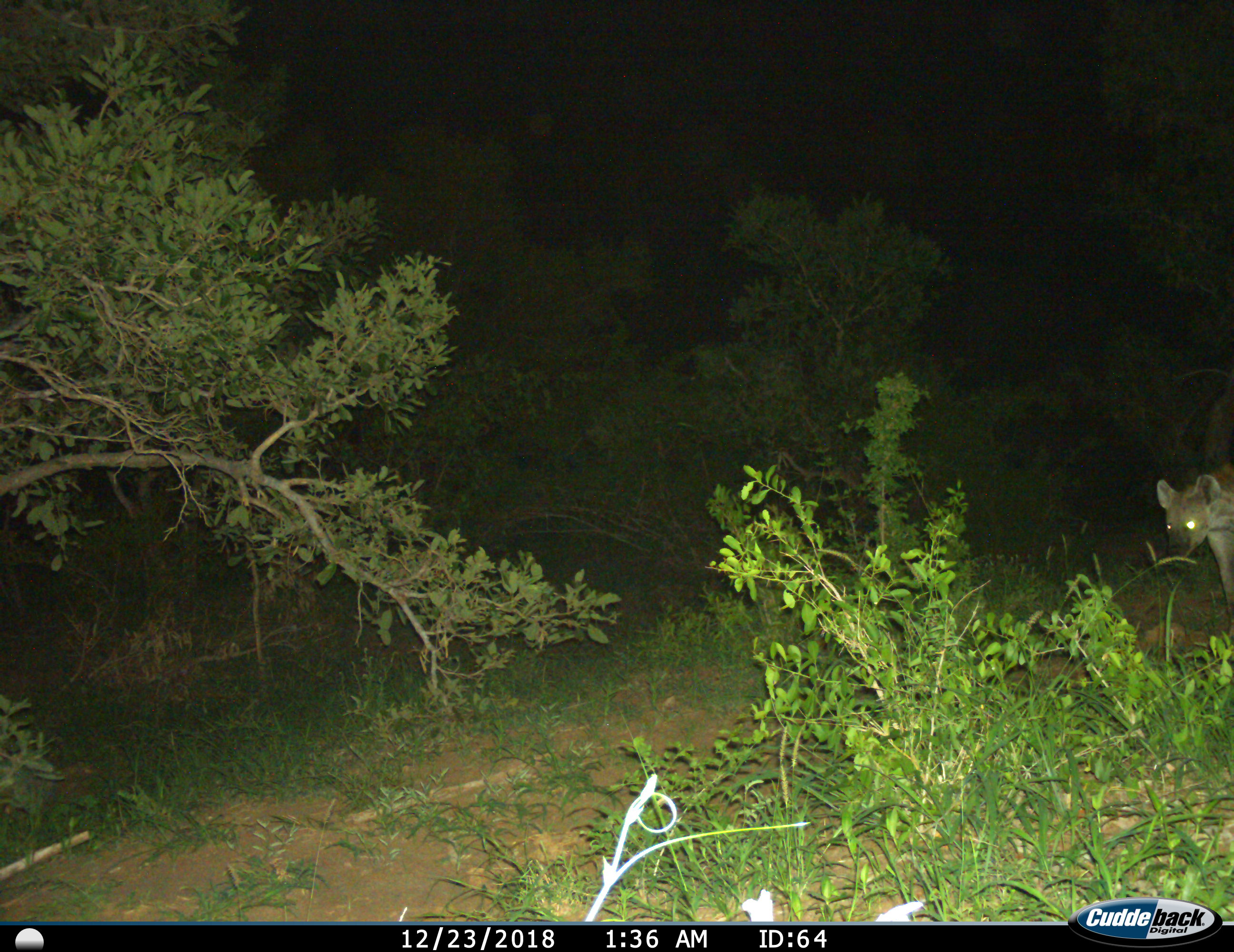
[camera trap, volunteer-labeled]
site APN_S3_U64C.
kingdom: Animalia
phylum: Chordata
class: Mammalia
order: Carnivora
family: Hyaenidae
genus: Crocuta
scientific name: Crocuta crocuta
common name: spotted hyena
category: hyenaspotted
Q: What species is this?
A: Hyenaspotted (spotted hyena) (Crocuta crocuta).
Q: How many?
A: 1.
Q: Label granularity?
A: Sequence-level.